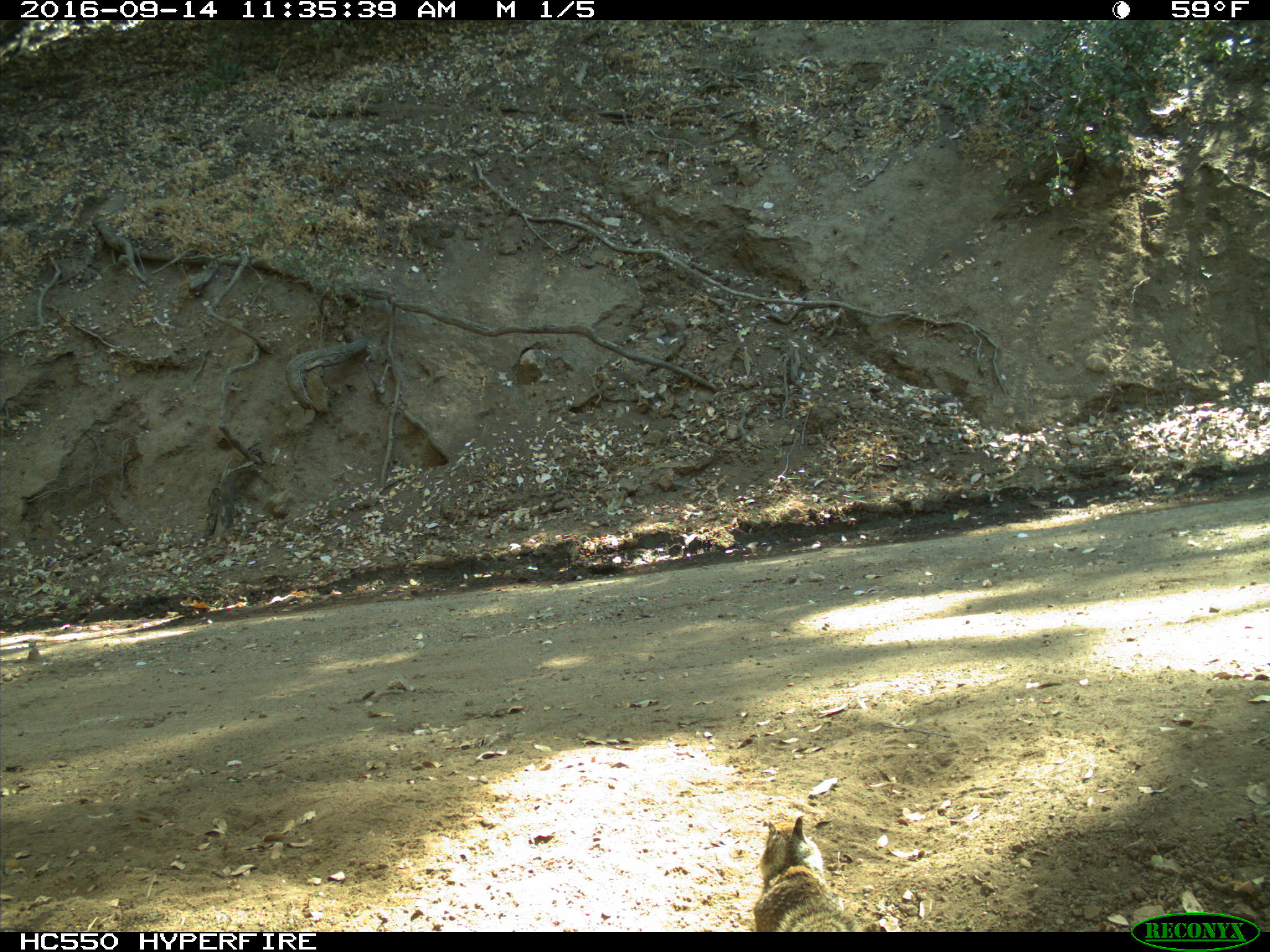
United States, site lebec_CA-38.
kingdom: Animalia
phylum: Chordata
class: Mammalia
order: Rodentia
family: Sciuridae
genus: Otospermophilus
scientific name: Otospermophilus beecheyi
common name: california ground squirrel